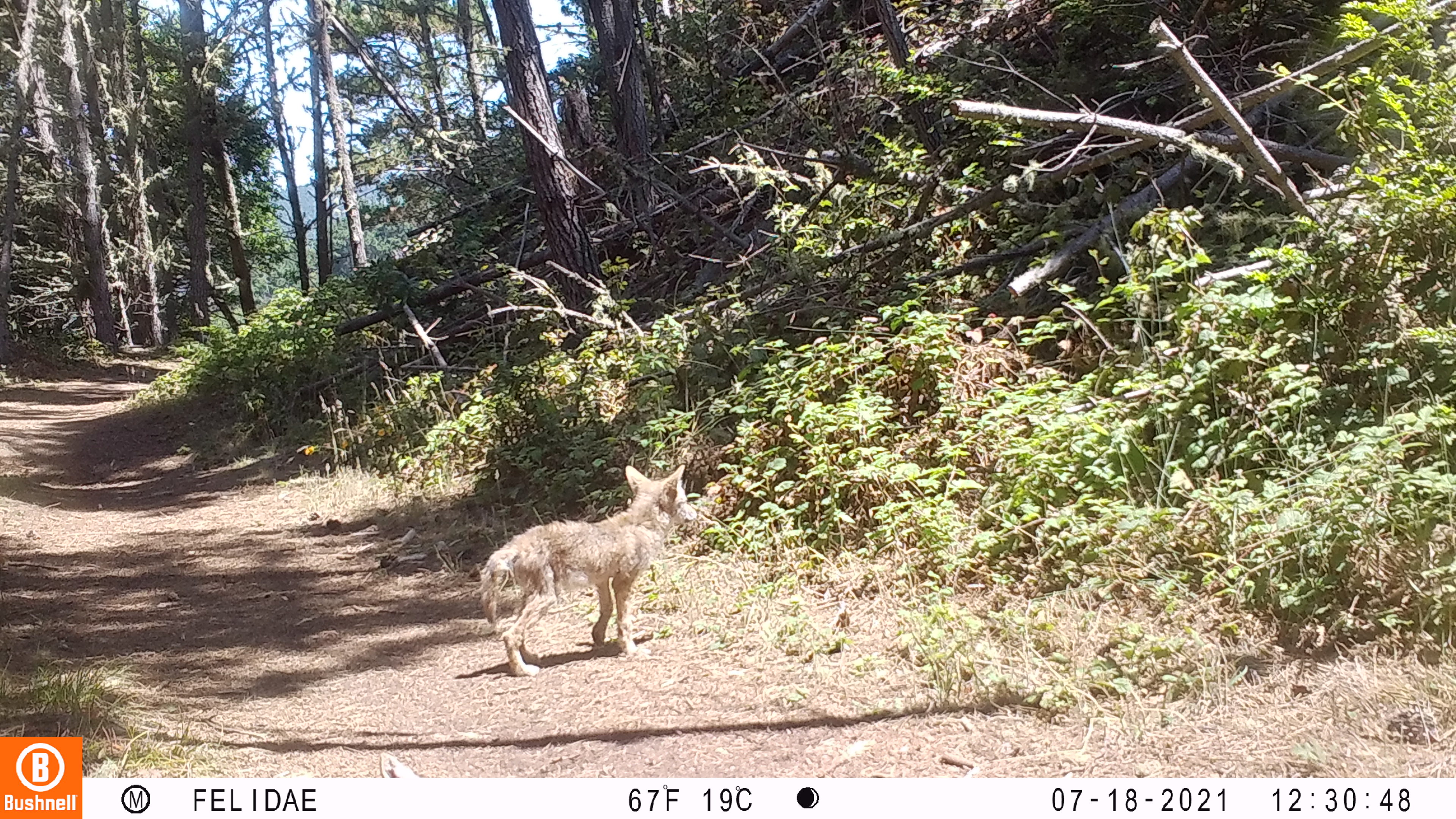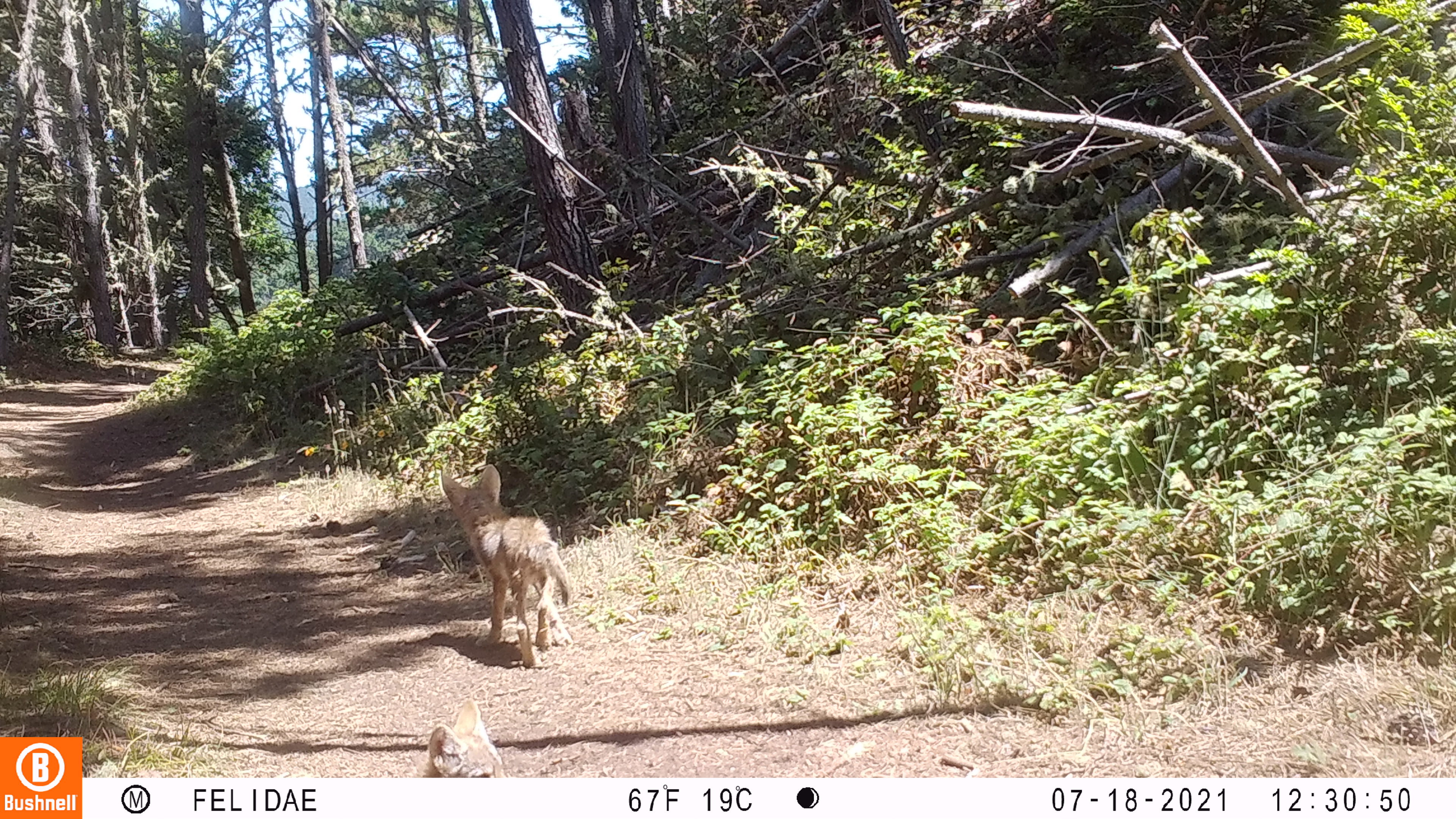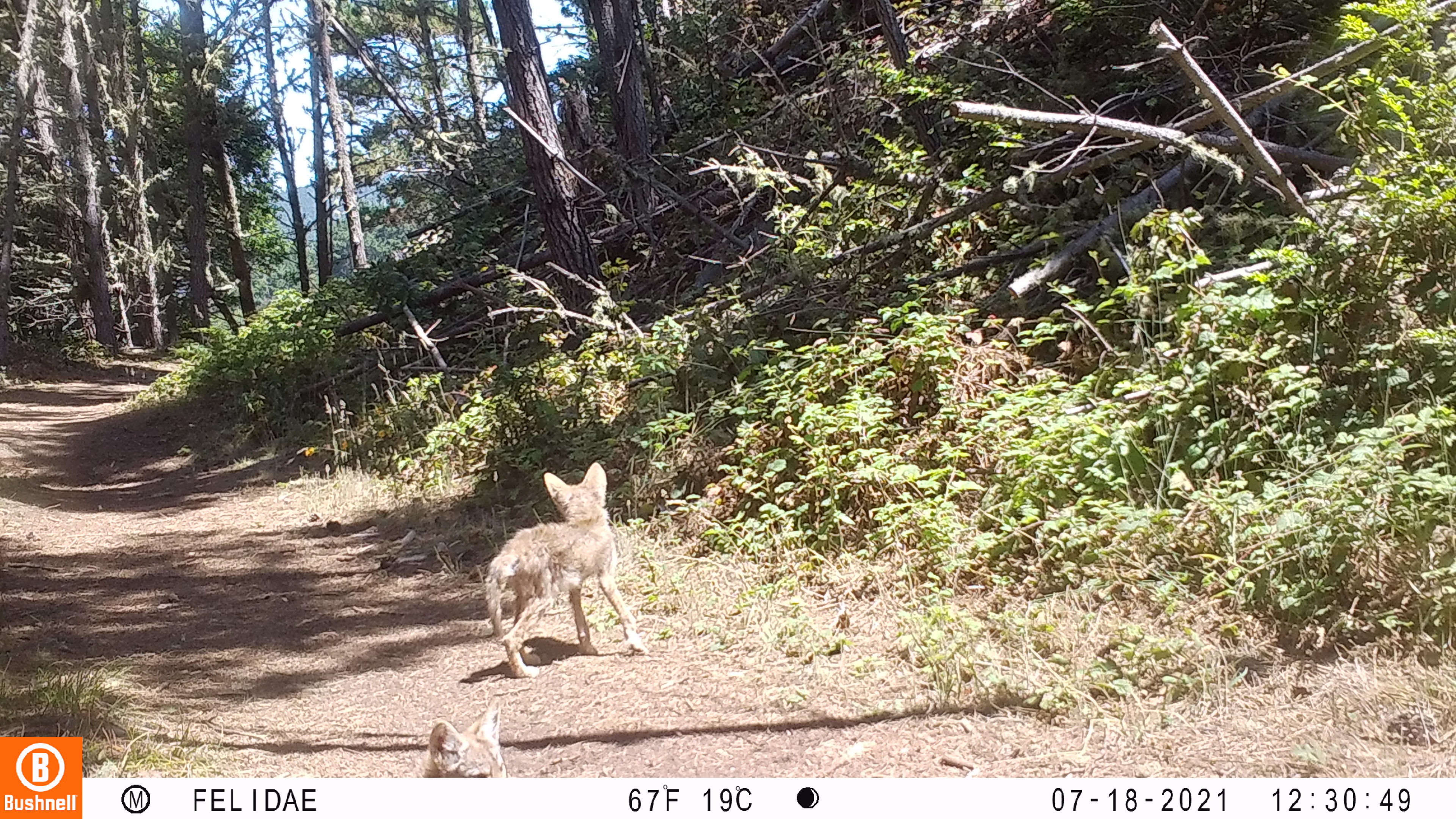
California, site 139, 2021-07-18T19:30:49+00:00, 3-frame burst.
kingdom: Animalia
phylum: Chordata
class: Mammalia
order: Carnivora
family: Canidae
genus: Canis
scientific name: Canis latrans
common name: coyote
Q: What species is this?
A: Coyote (Canis latrans).